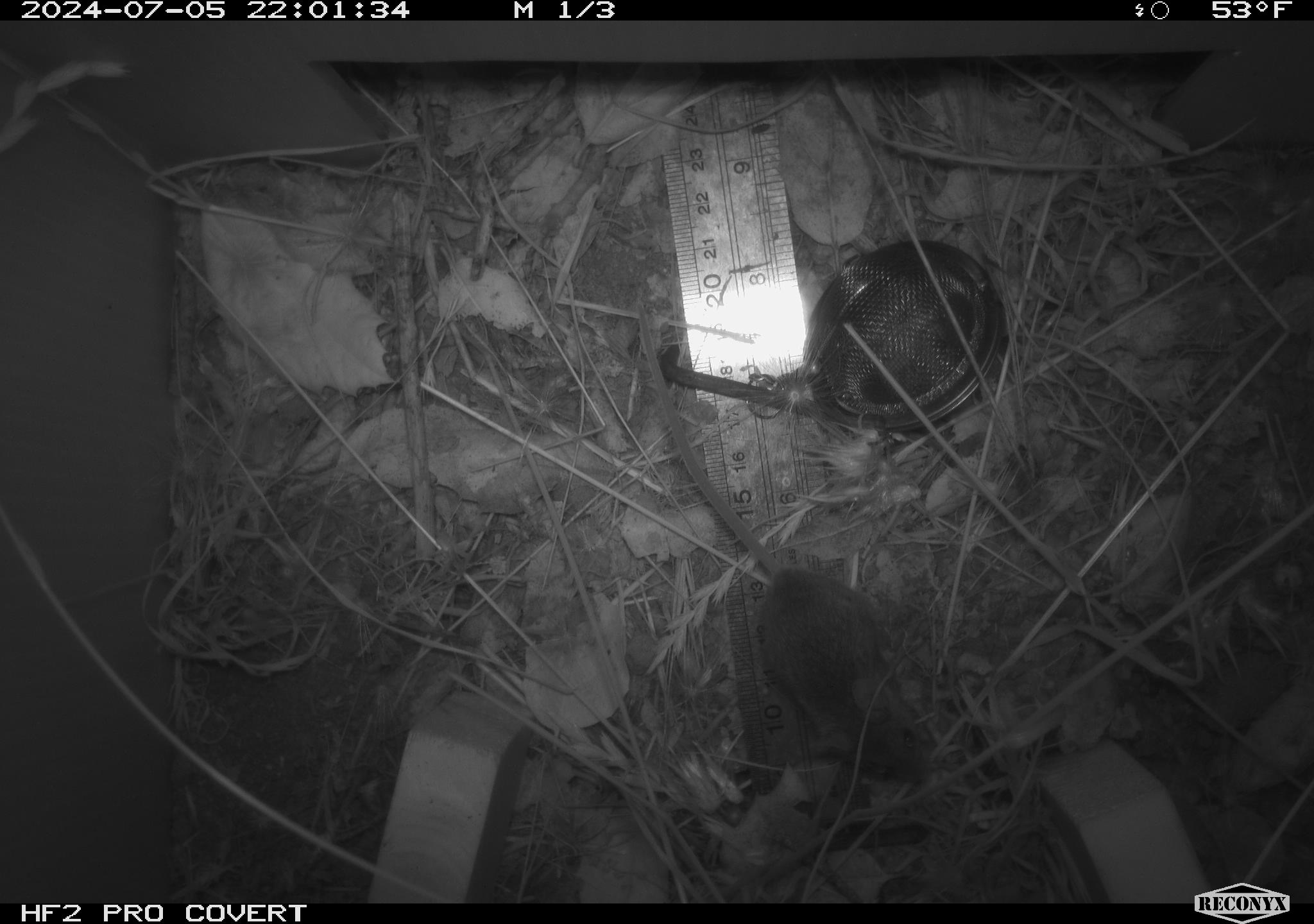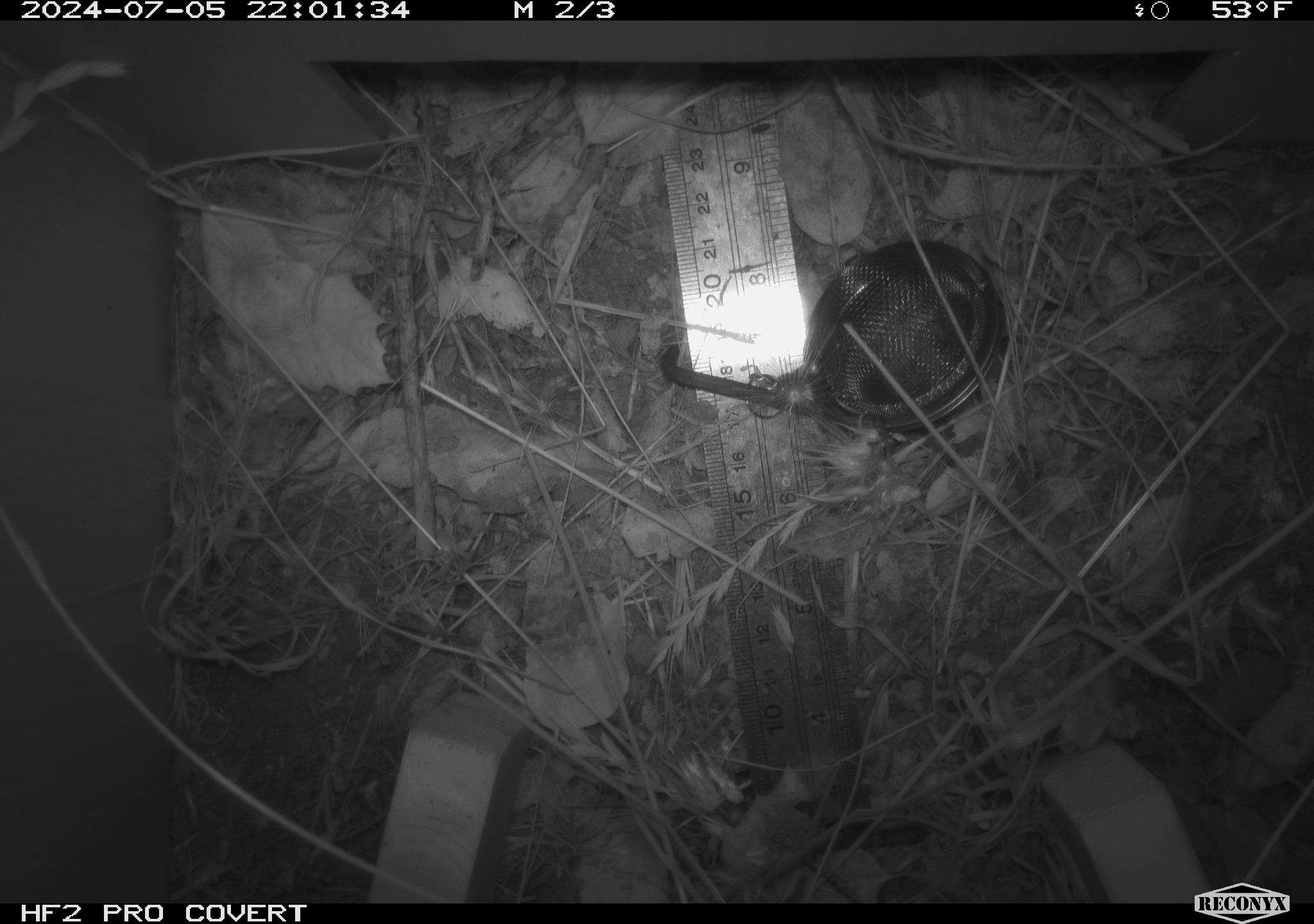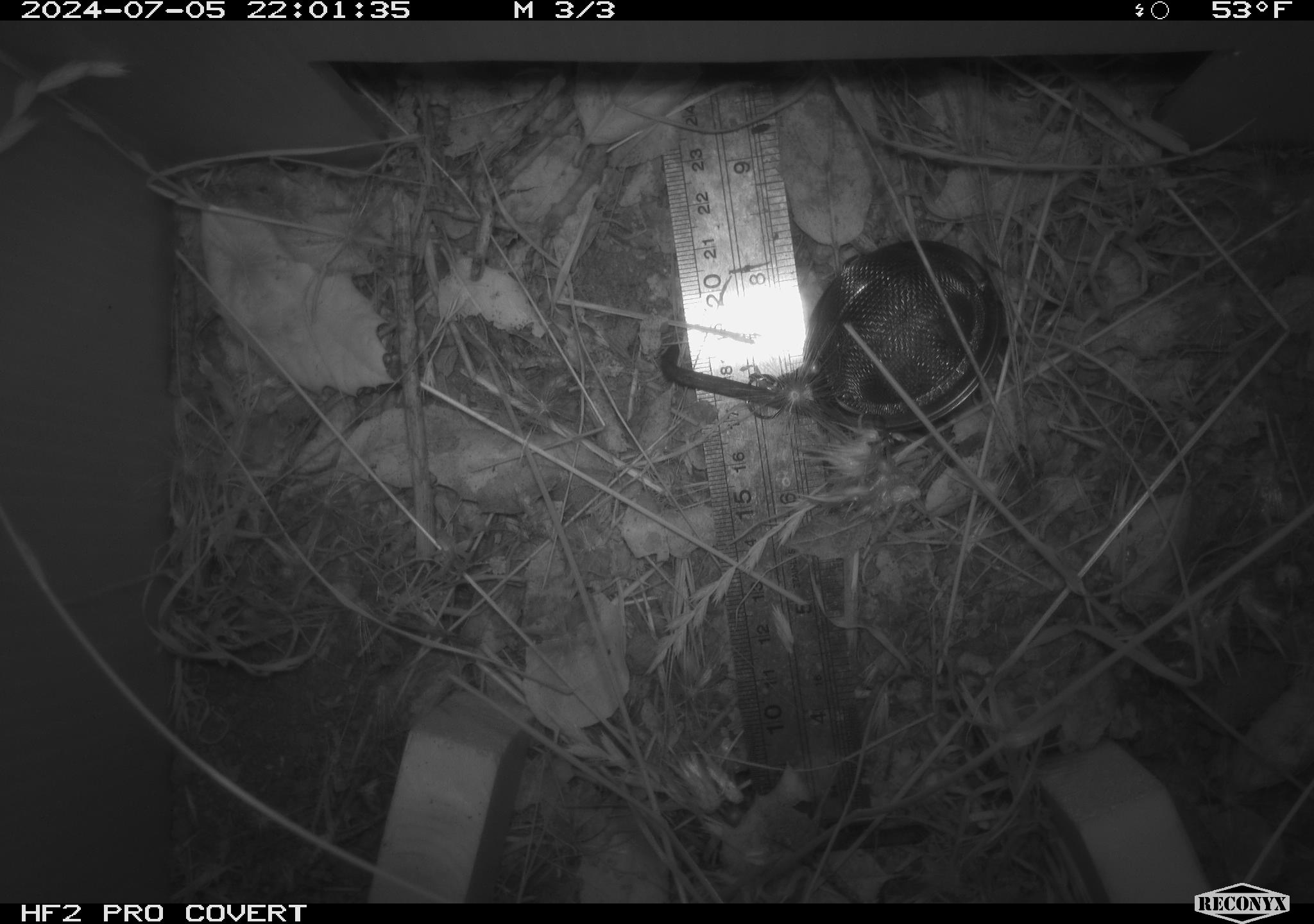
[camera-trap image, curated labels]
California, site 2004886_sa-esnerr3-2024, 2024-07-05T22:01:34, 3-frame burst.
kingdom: Animalia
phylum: Chordata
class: Mammalia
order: Rodentia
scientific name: Rodentia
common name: rodent